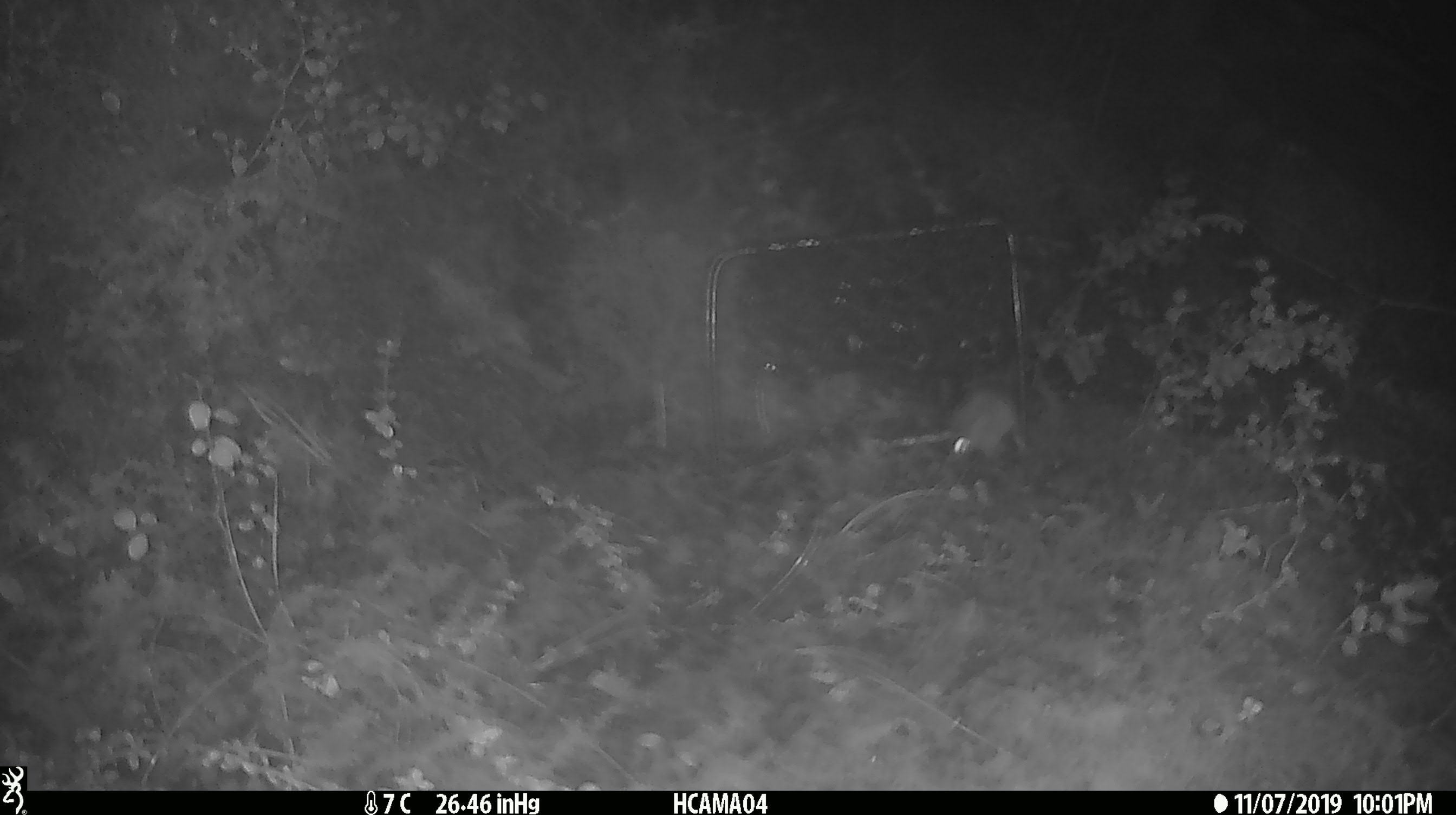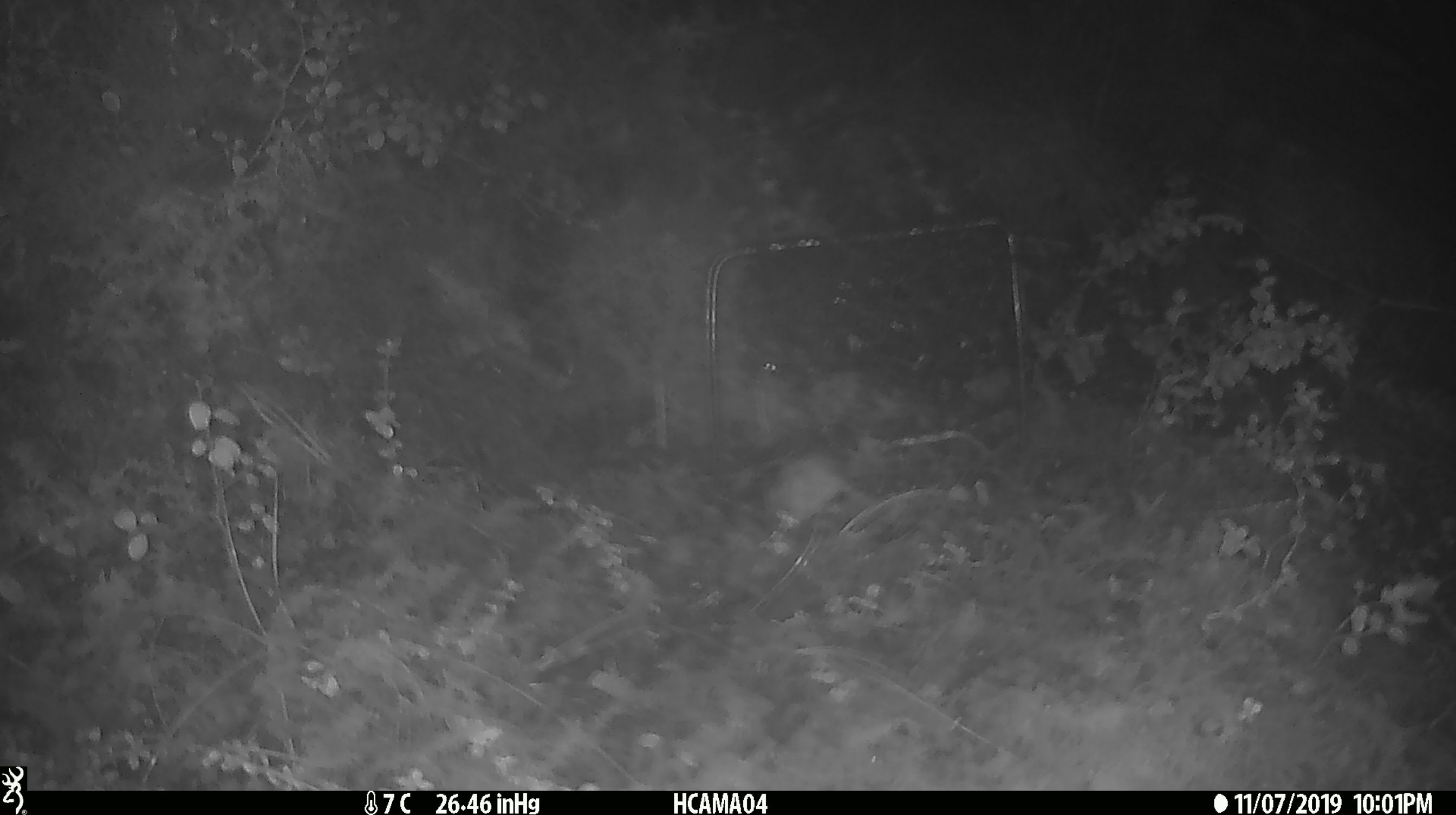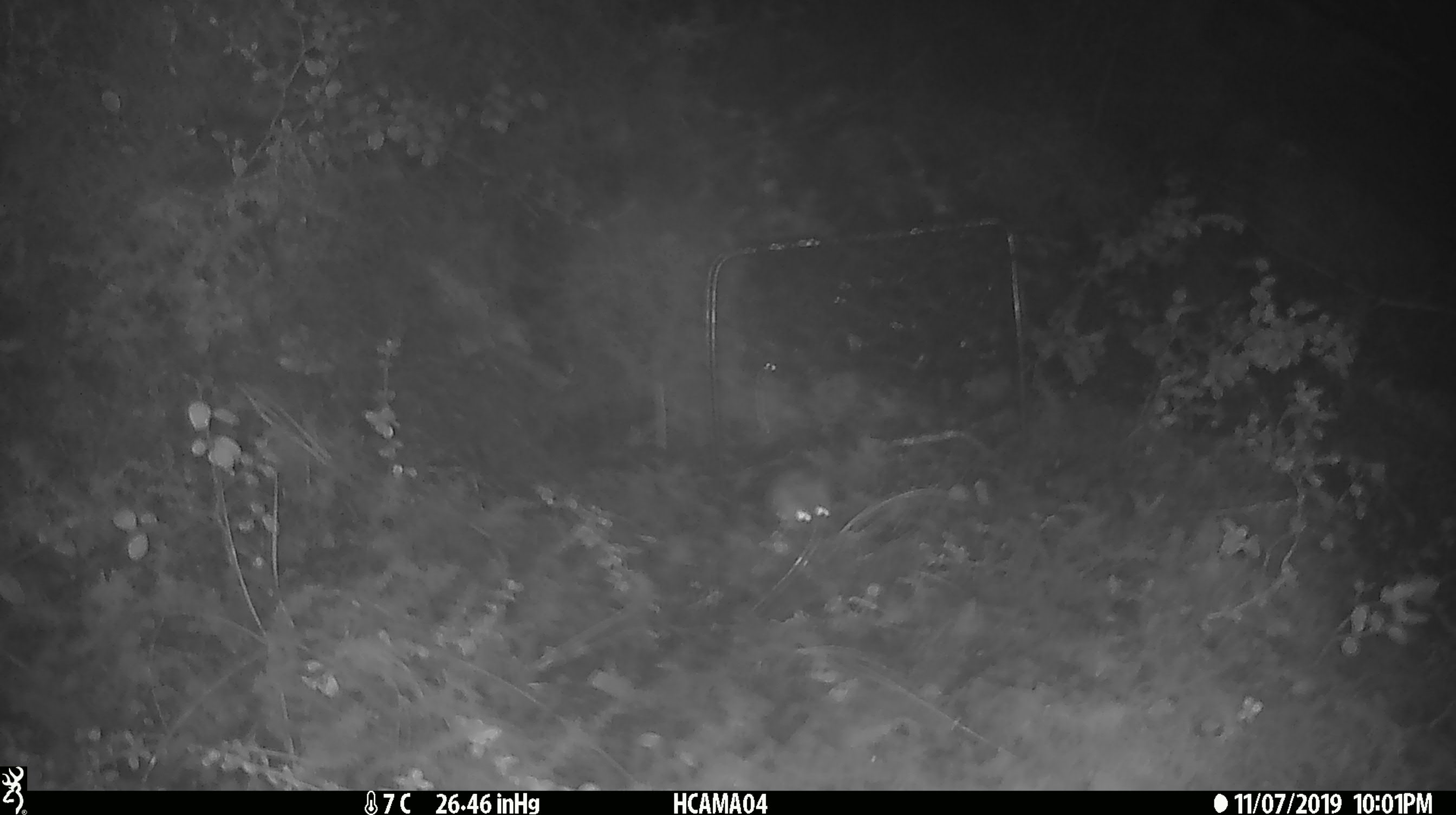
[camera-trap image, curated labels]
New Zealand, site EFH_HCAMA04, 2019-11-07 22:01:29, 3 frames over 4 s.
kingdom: Animalia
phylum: Chordata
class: Mammalia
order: Rodentia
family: Muridae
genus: Mus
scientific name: Mus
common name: mouse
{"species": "mouse (Mus)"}